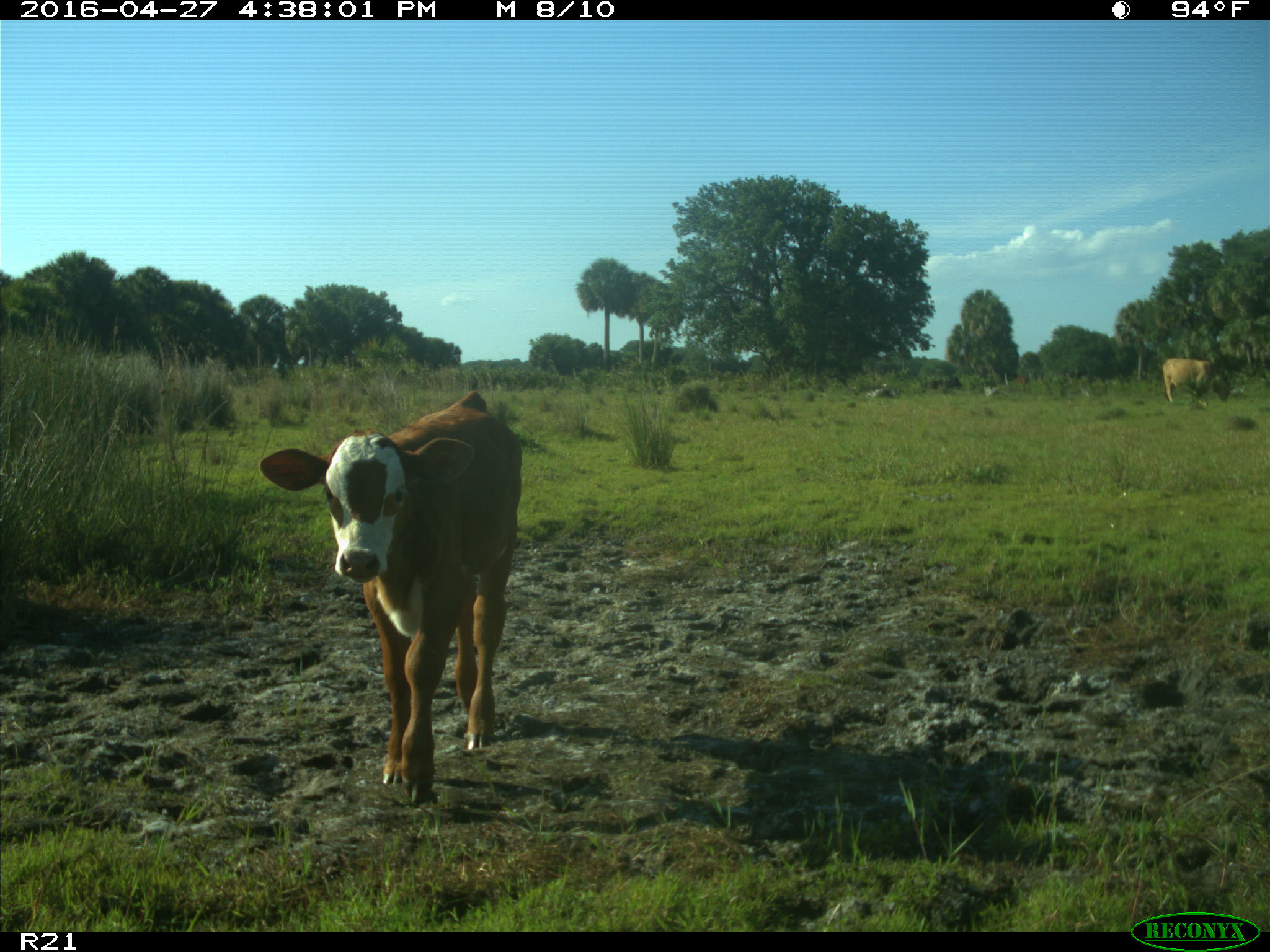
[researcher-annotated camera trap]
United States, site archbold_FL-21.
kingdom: Animalia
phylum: Chordata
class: Mammalia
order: Artiodactyla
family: Bovidae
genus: Bos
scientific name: Bos taurus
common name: domestic cow